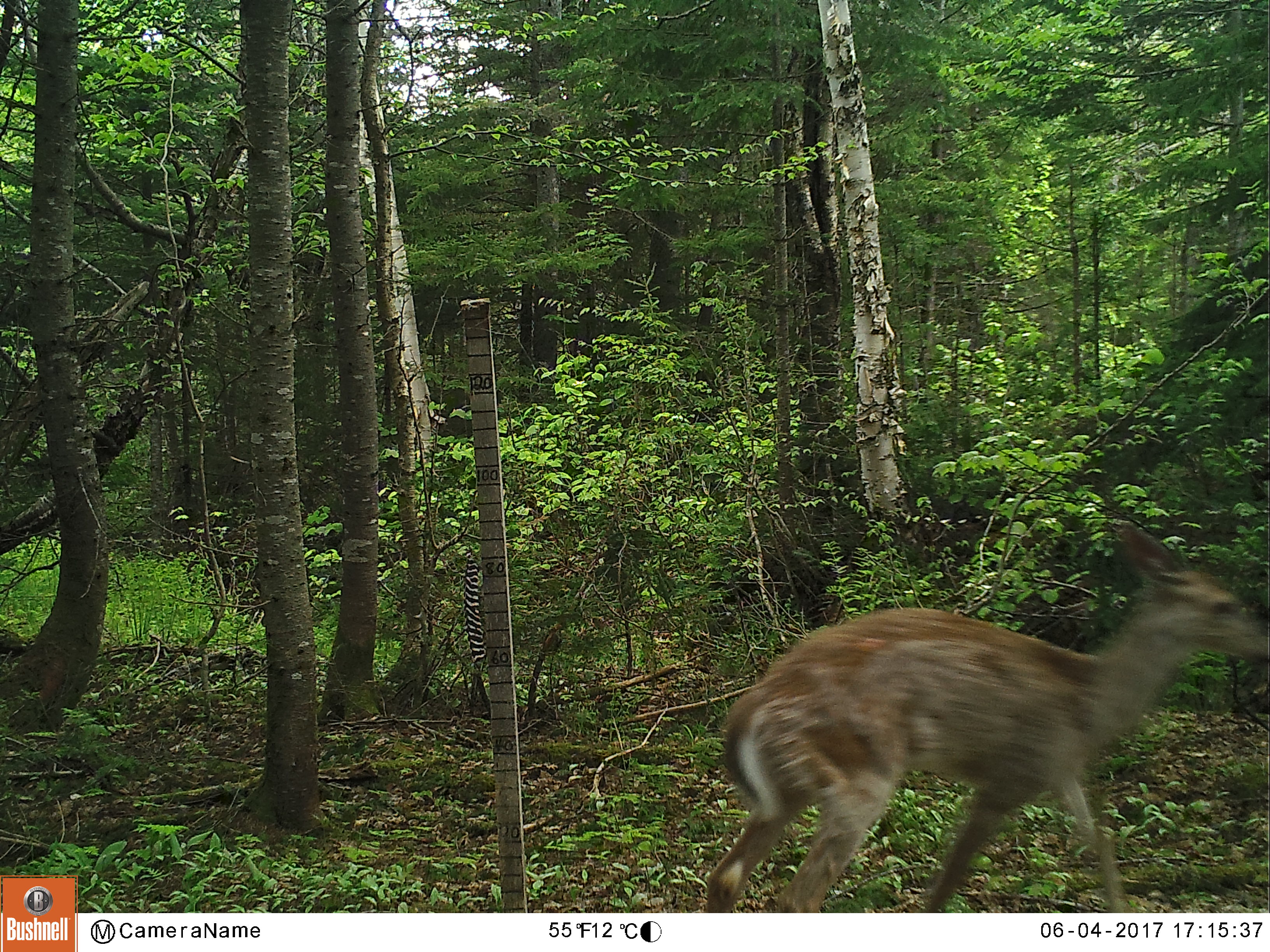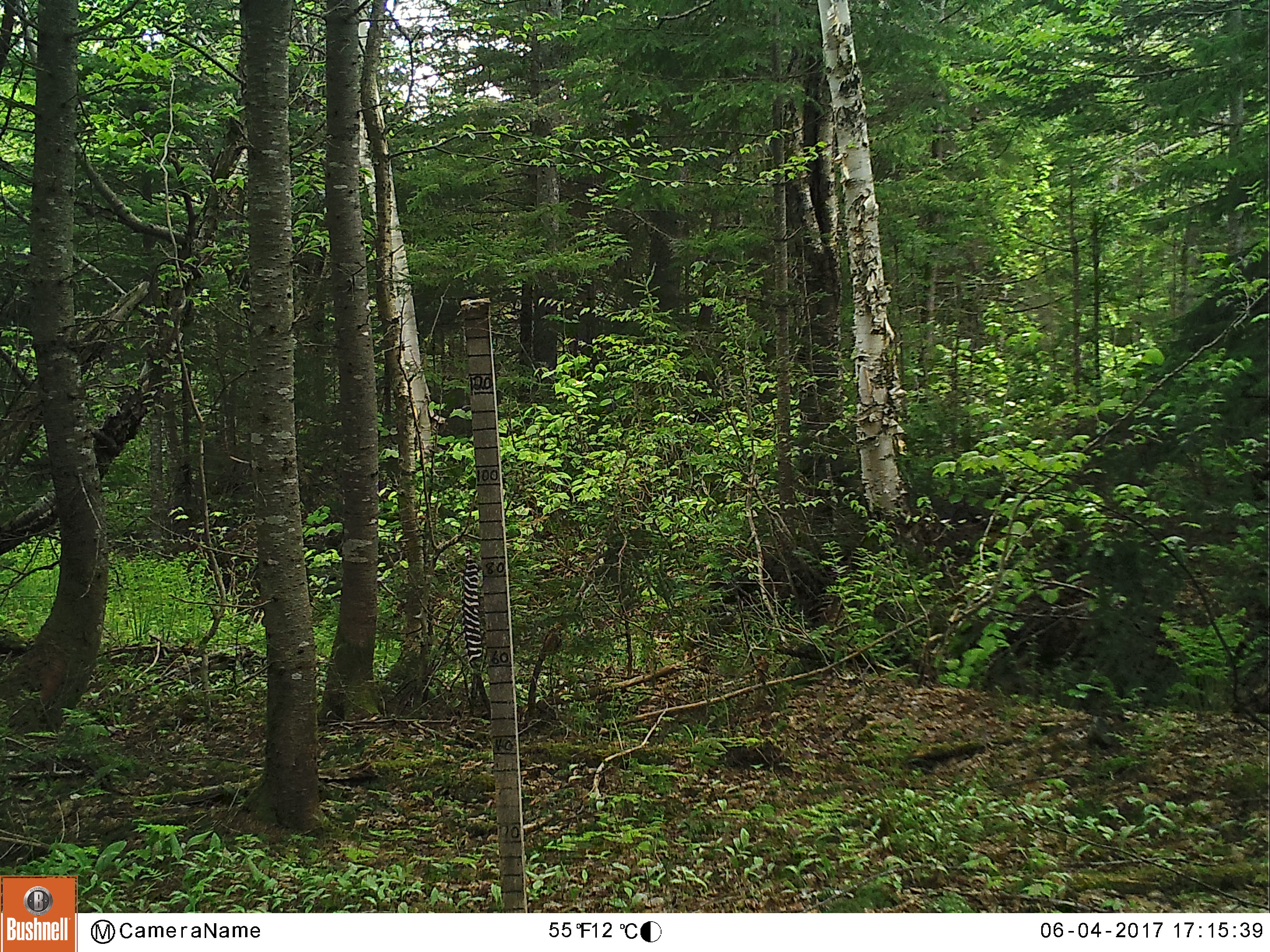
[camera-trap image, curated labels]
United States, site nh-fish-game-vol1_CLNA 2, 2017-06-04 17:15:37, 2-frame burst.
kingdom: Animalia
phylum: Chordata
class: Mammalia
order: Artiodactyla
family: Cervidae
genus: Odocoileus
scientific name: Odocoileus virginianus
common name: white-tailed deer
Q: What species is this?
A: White-tailed deer (Odocoileus virginianus).